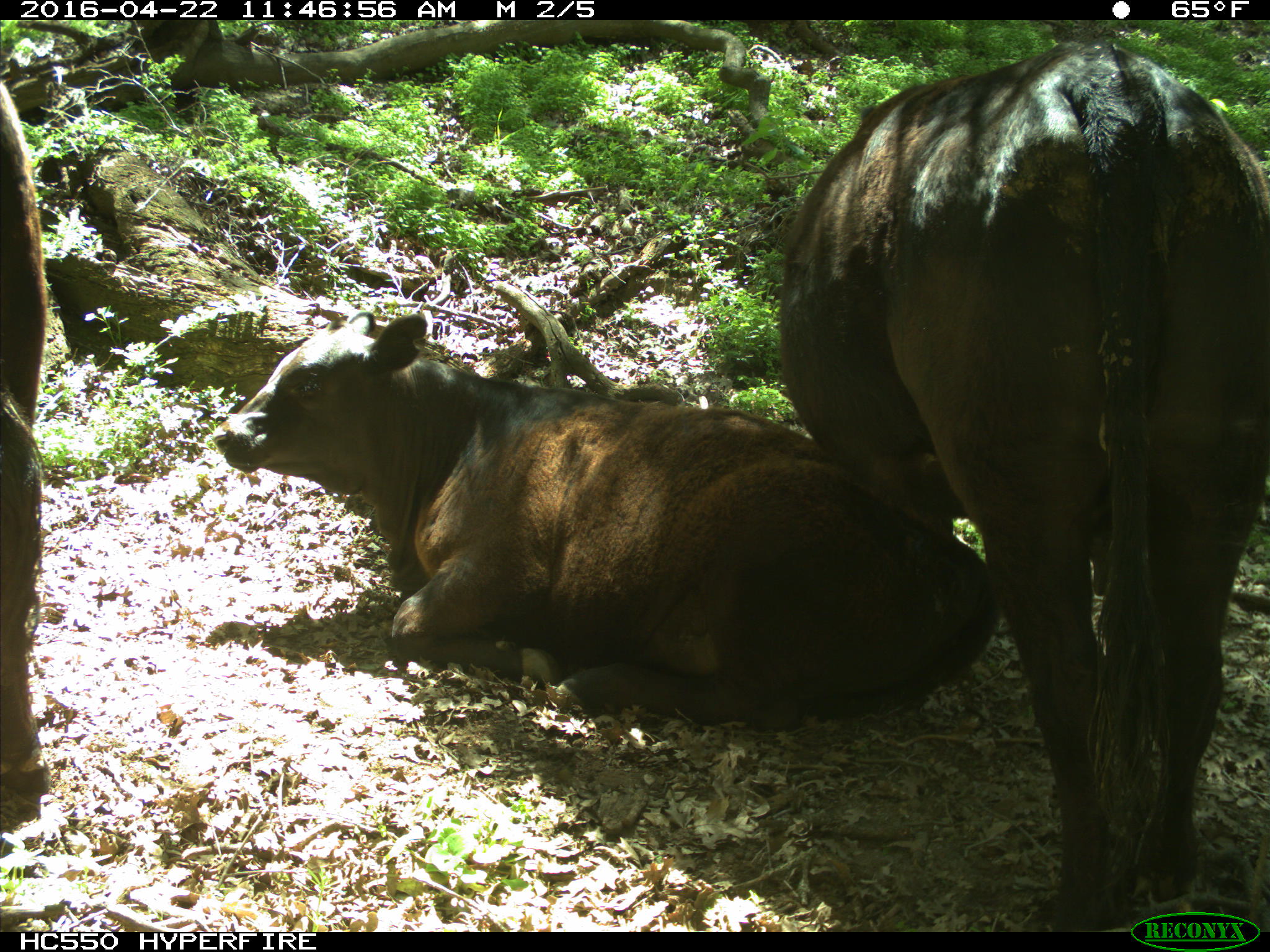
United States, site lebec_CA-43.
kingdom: Animalia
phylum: Chordata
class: Mammalia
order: Artiodactyla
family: Bovidae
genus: Bos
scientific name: Bos taurus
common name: domestic cow